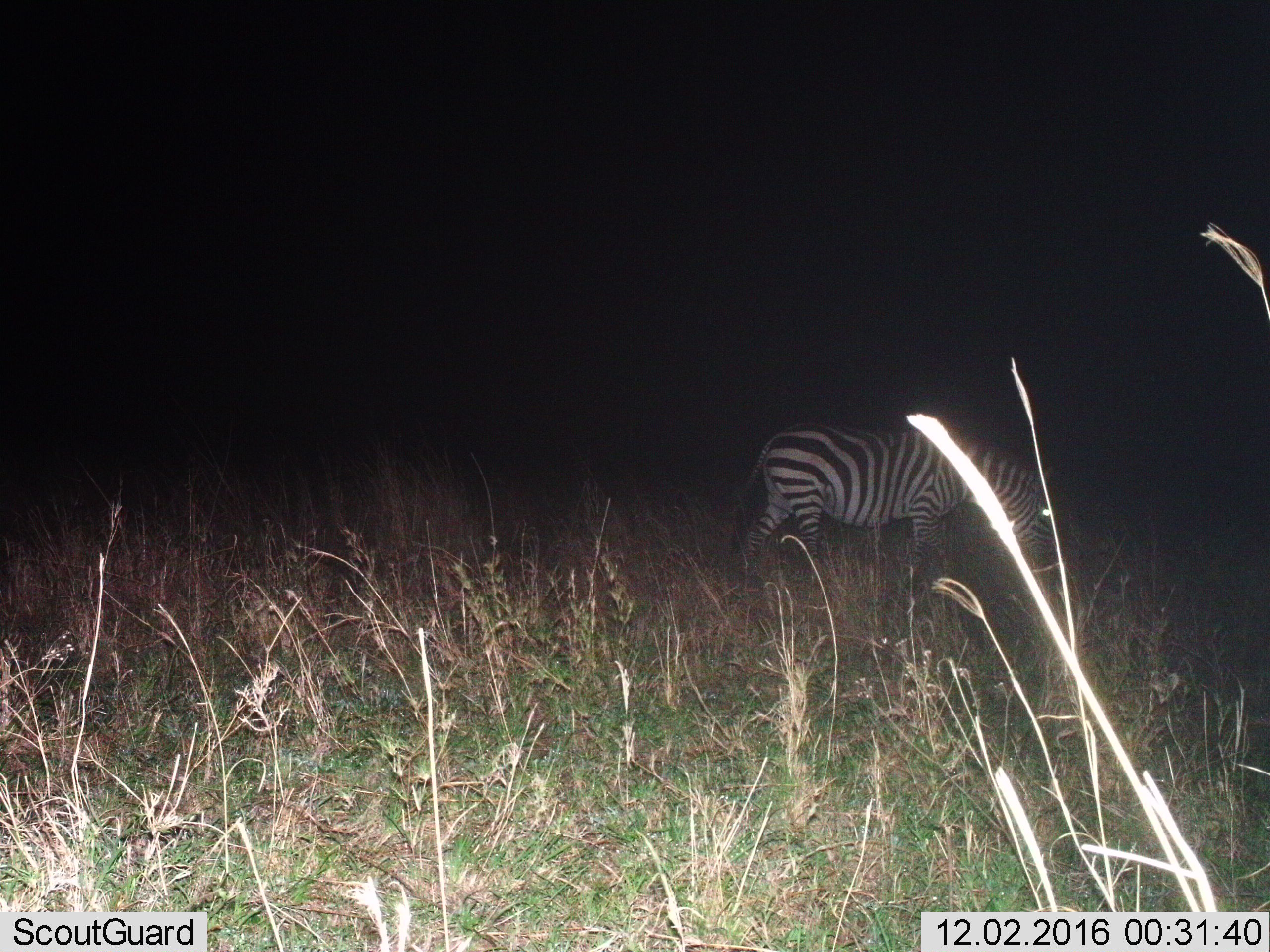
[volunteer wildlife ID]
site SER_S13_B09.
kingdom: Animalia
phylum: Chordata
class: Mammalia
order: Perissodactyla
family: Equidae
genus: Equus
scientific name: Equus quagga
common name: plains zebra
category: zebraplains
Zebraplains (plains zebra) (Equus quagga), count 1. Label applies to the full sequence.